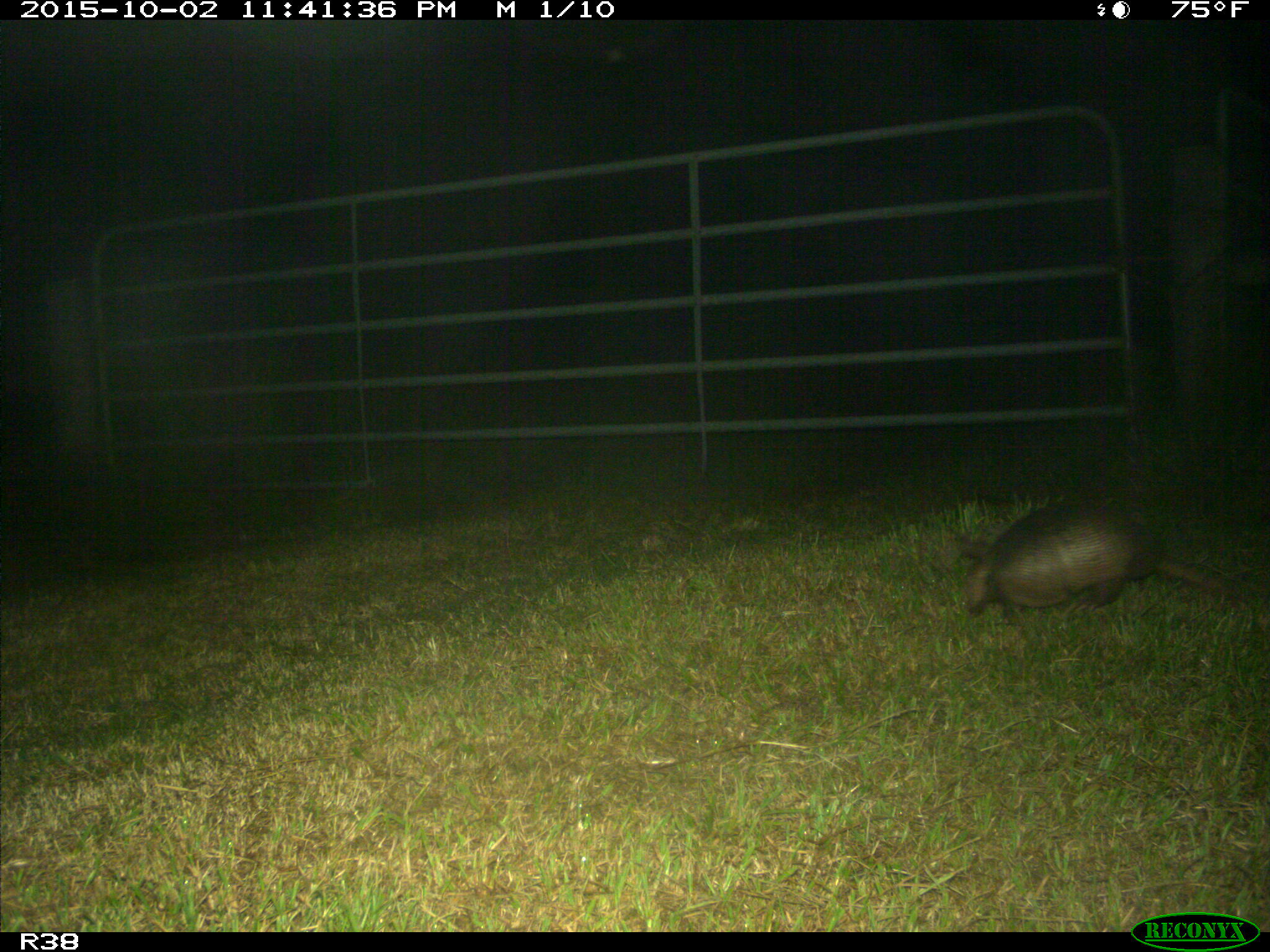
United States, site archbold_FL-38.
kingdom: Animalia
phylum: Chordata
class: Mammalia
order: Cingulata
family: Dasypodidae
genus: Dasypus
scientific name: Dasypus novemcinctus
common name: nine-banded armadillo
Dasypus novemcinctus (nine-banded armadillo).